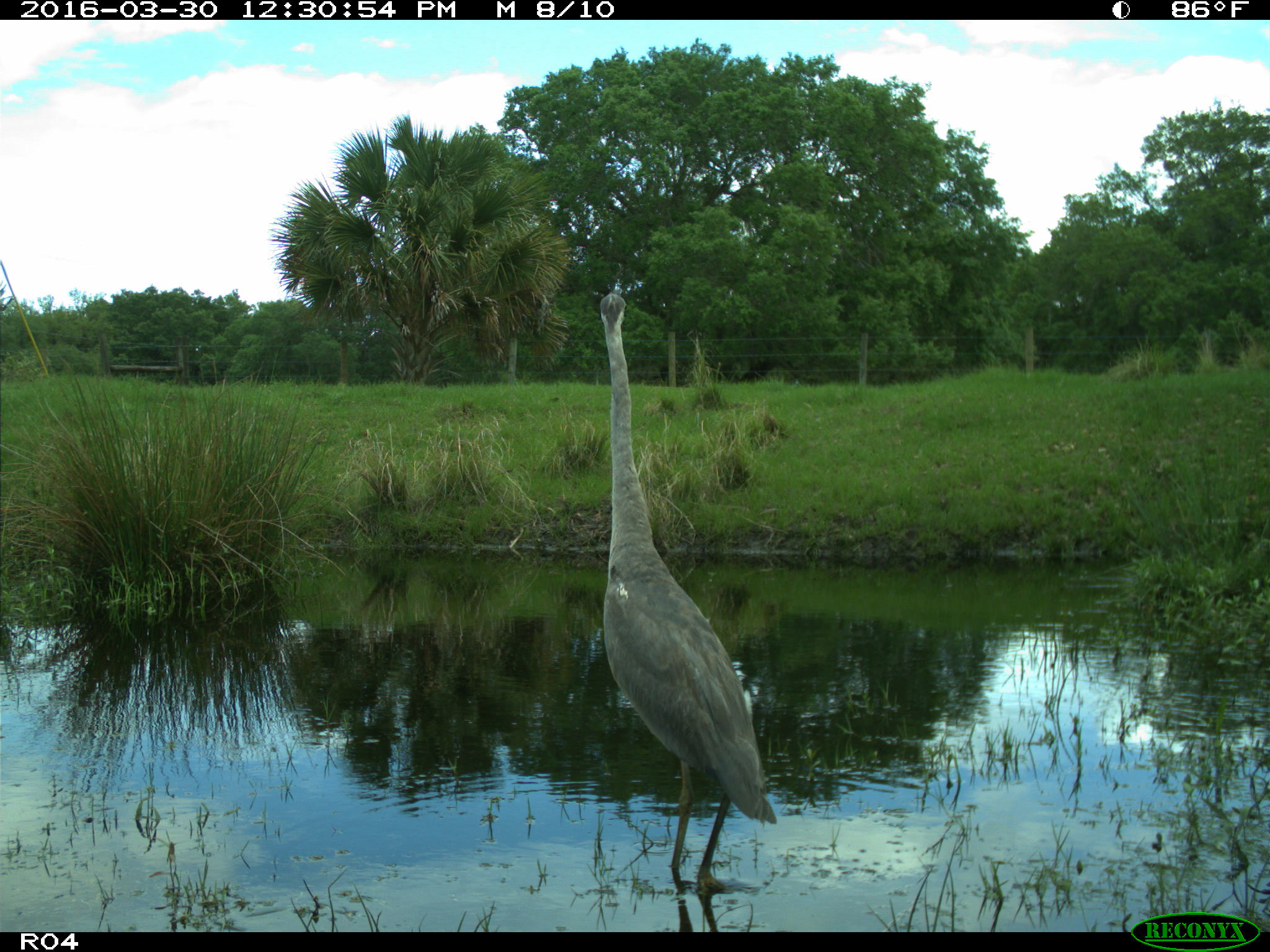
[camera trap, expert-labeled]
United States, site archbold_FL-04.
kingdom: Animalia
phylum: Chordata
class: Aves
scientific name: Aves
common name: birds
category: unidentified bird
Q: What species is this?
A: Unidentified bird (birds) (Aves).